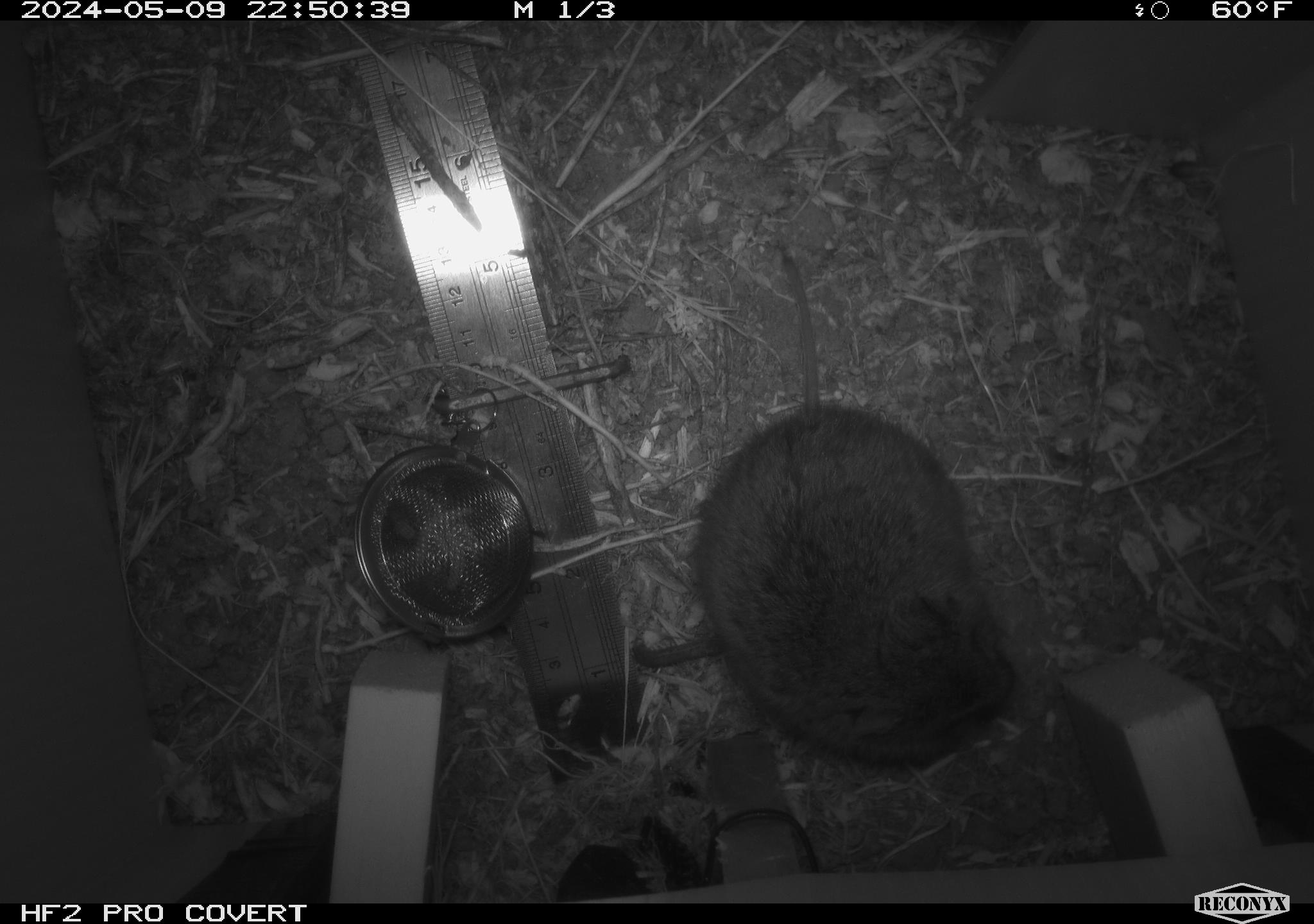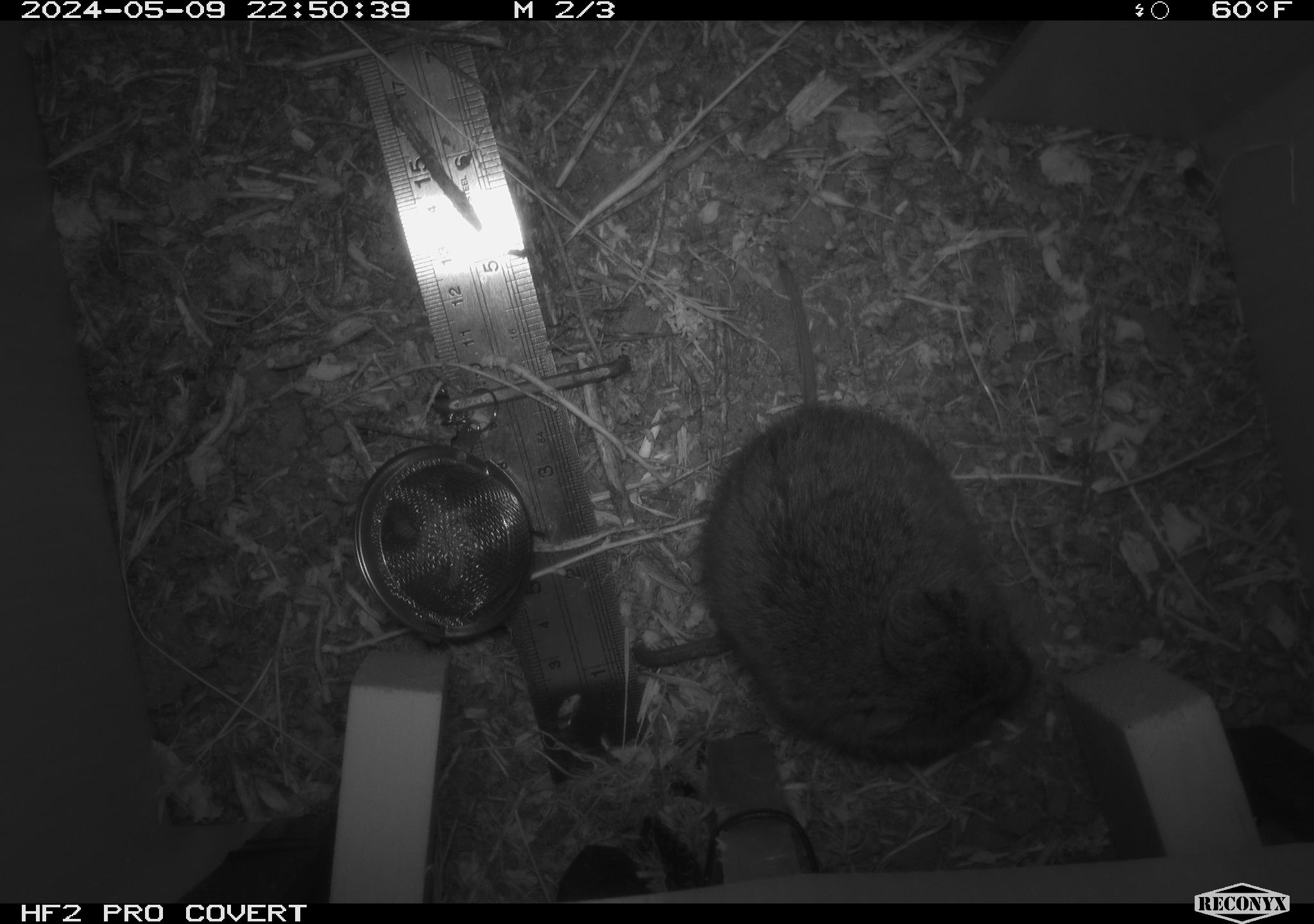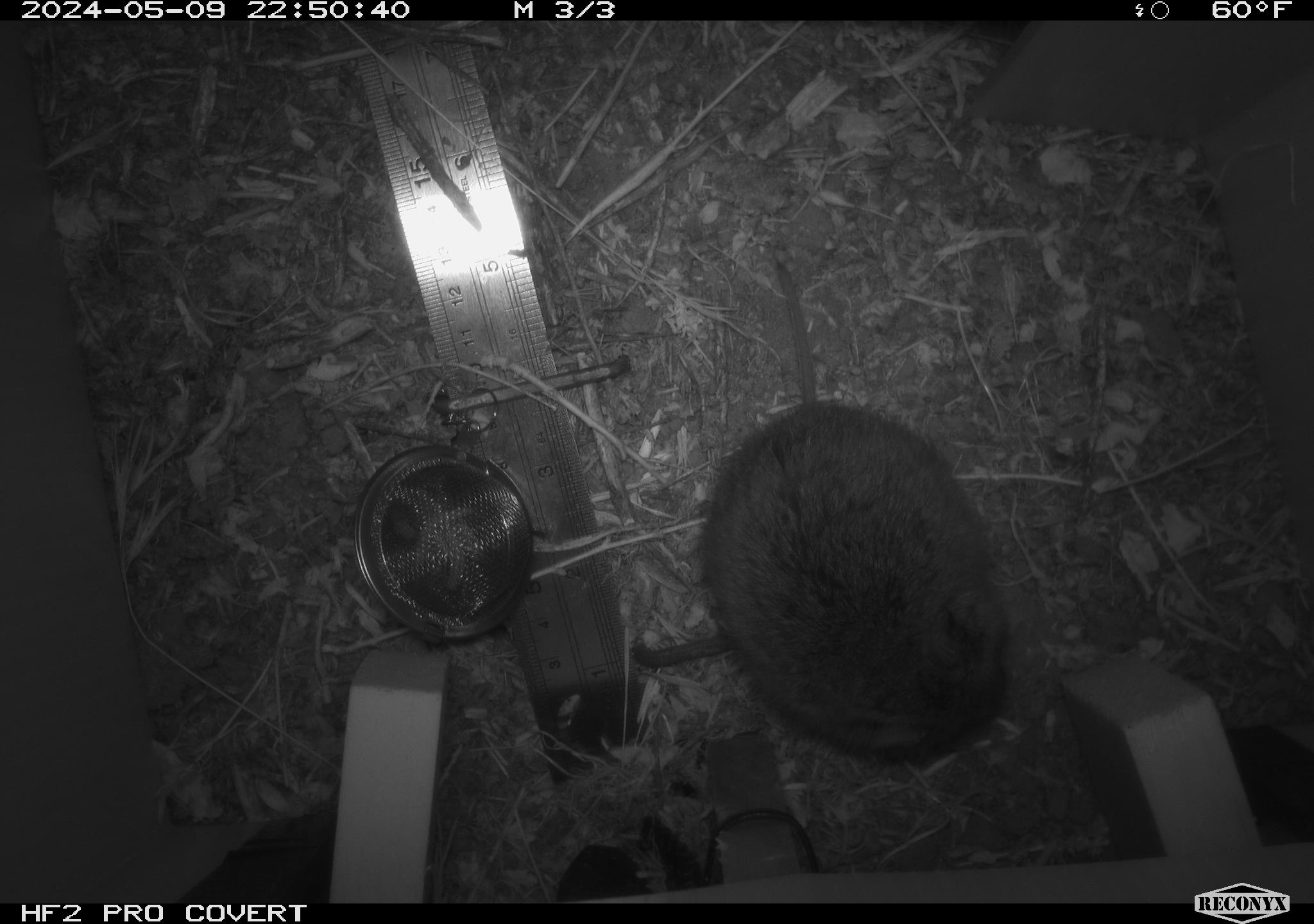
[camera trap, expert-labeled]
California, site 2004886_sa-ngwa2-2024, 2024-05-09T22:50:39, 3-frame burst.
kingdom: Animalia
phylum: Chordata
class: Mammalia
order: Rodentia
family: Cricetidae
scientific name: Arvicolinae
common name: voles, lemmings, and muskrats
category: arvicolinae subfamily